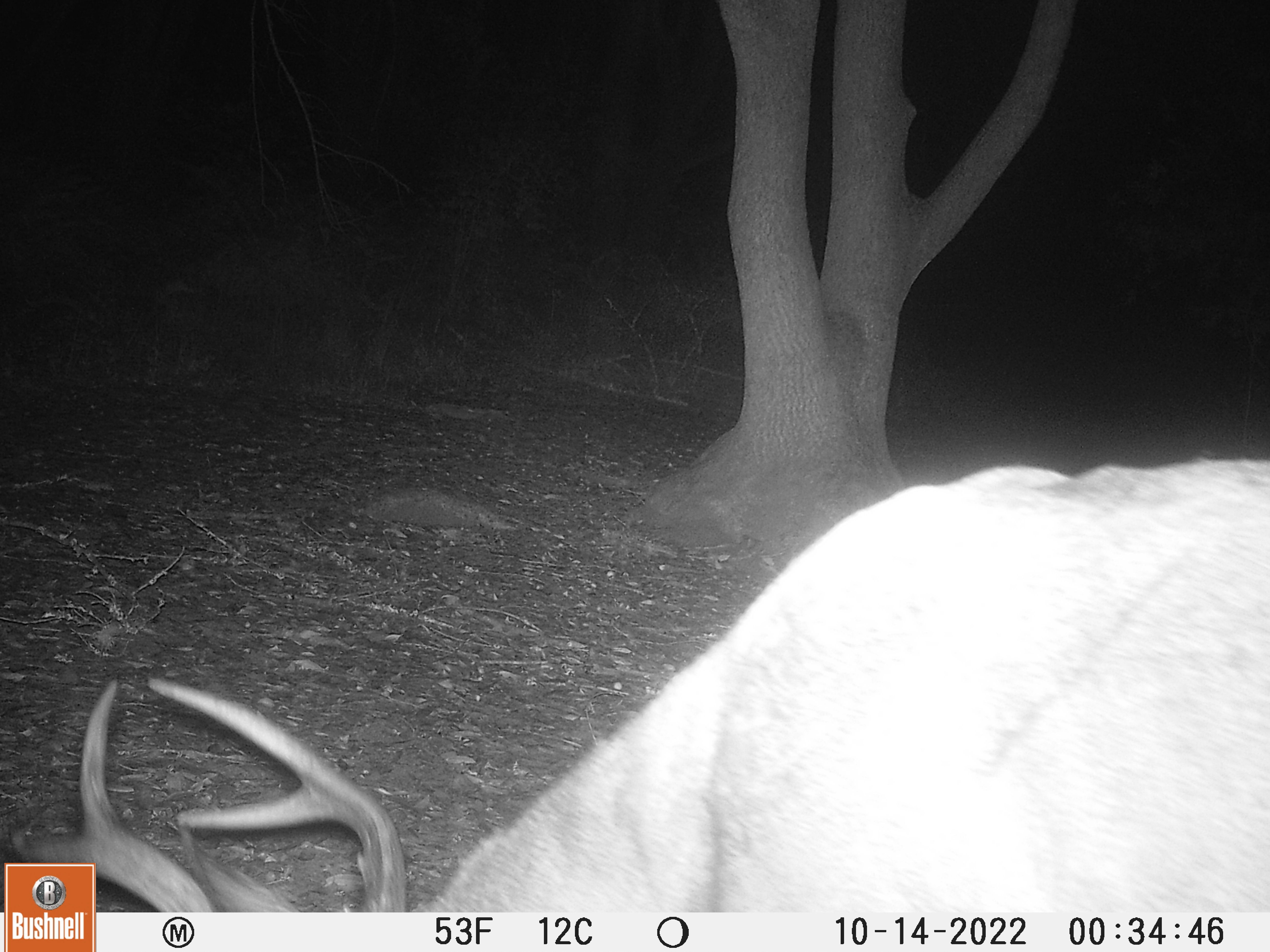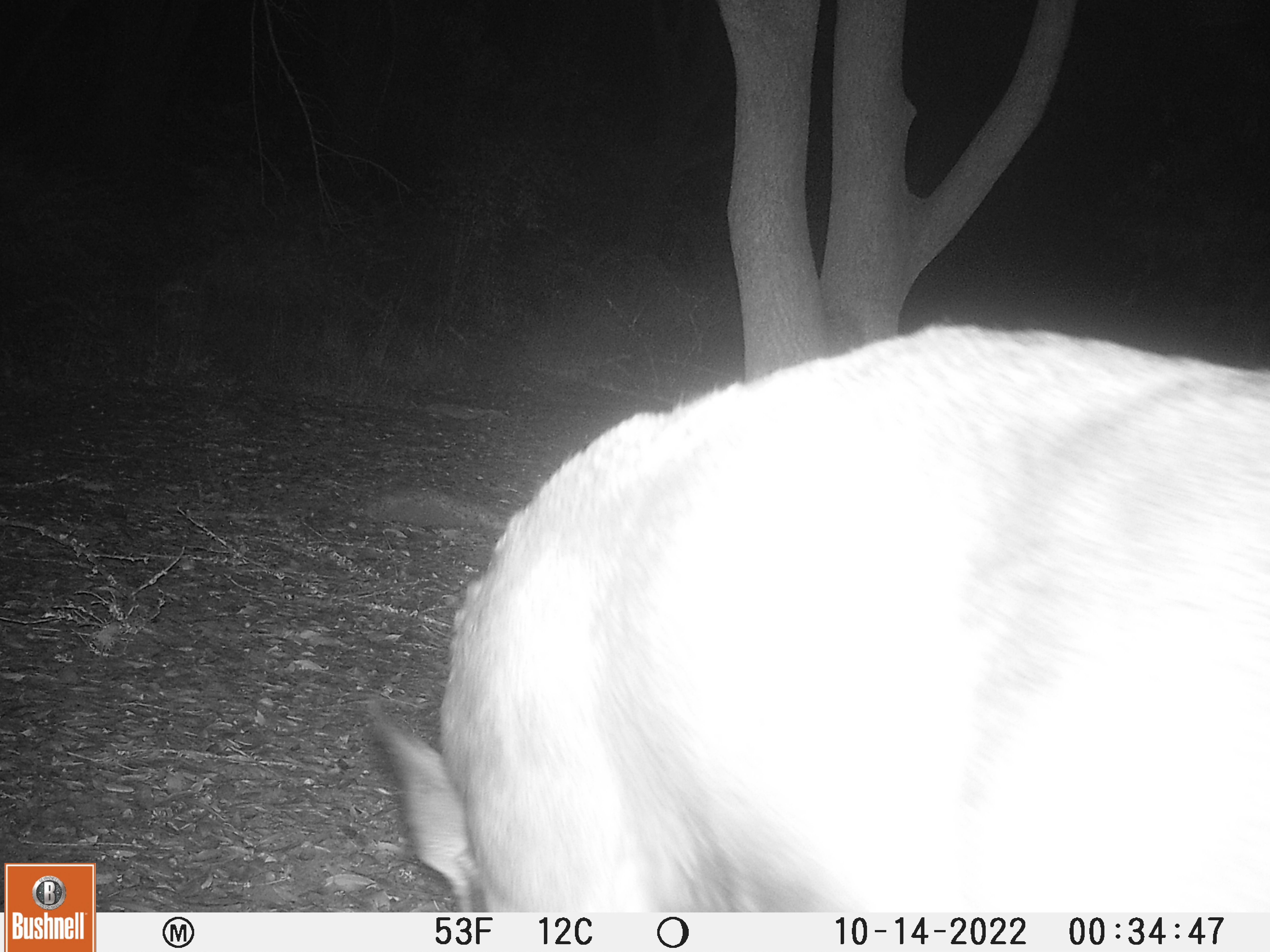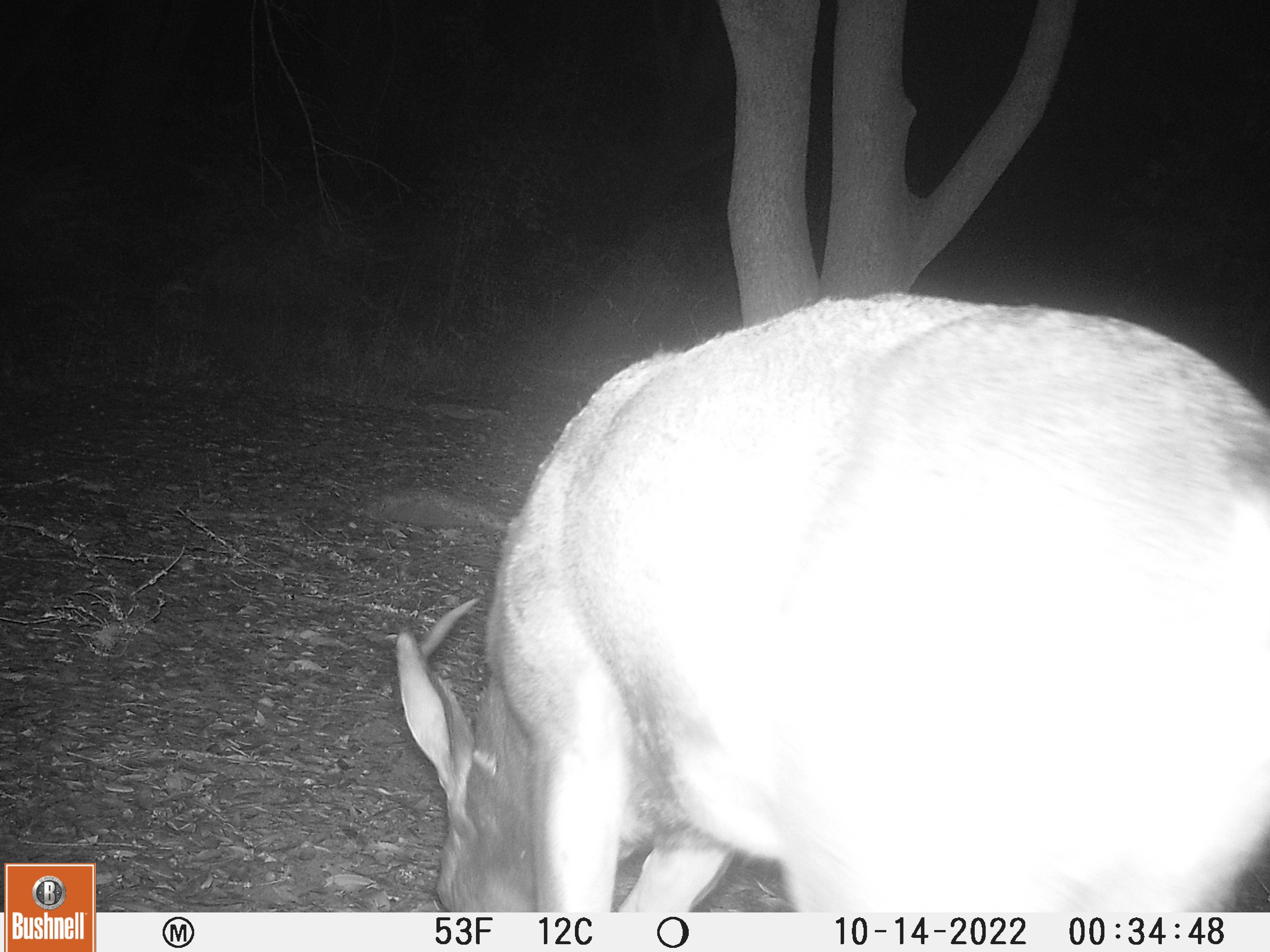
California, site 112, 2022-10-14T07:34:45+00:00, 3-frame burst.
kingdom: Animalia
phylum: Chordata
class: Mammalia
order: Artiodactyla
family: Cervidae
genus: Odocoileus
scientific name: Odocoileus hemionus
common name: mule deer